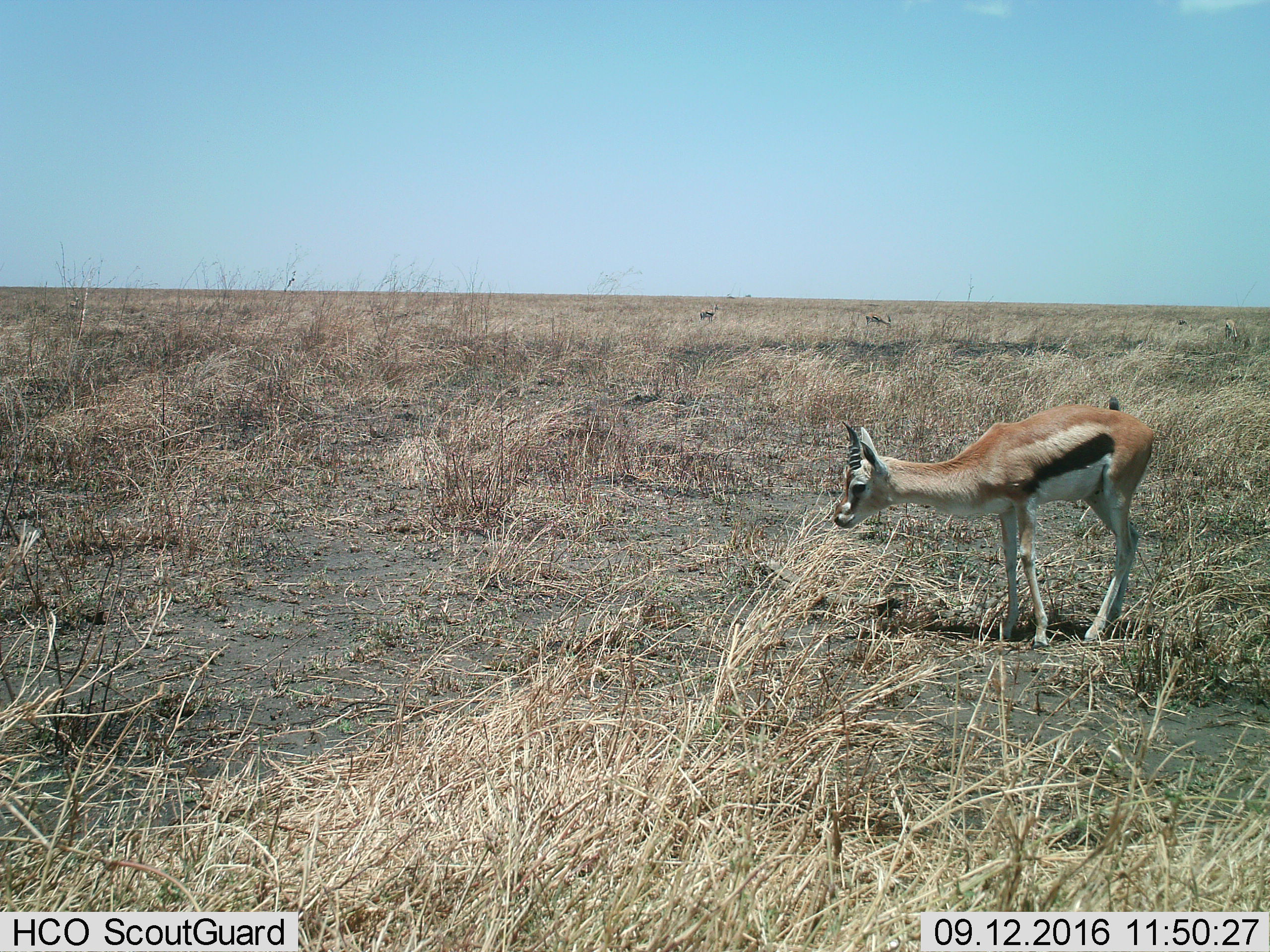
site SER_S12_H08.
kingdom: Animalia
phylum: Chordata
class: Mammalia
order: Artiodactyla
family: Bovidae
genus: Eudorcas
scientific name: Eudorcas thomsonii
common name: thomson's gazelle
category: gazellethomsons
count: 4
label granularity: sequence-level